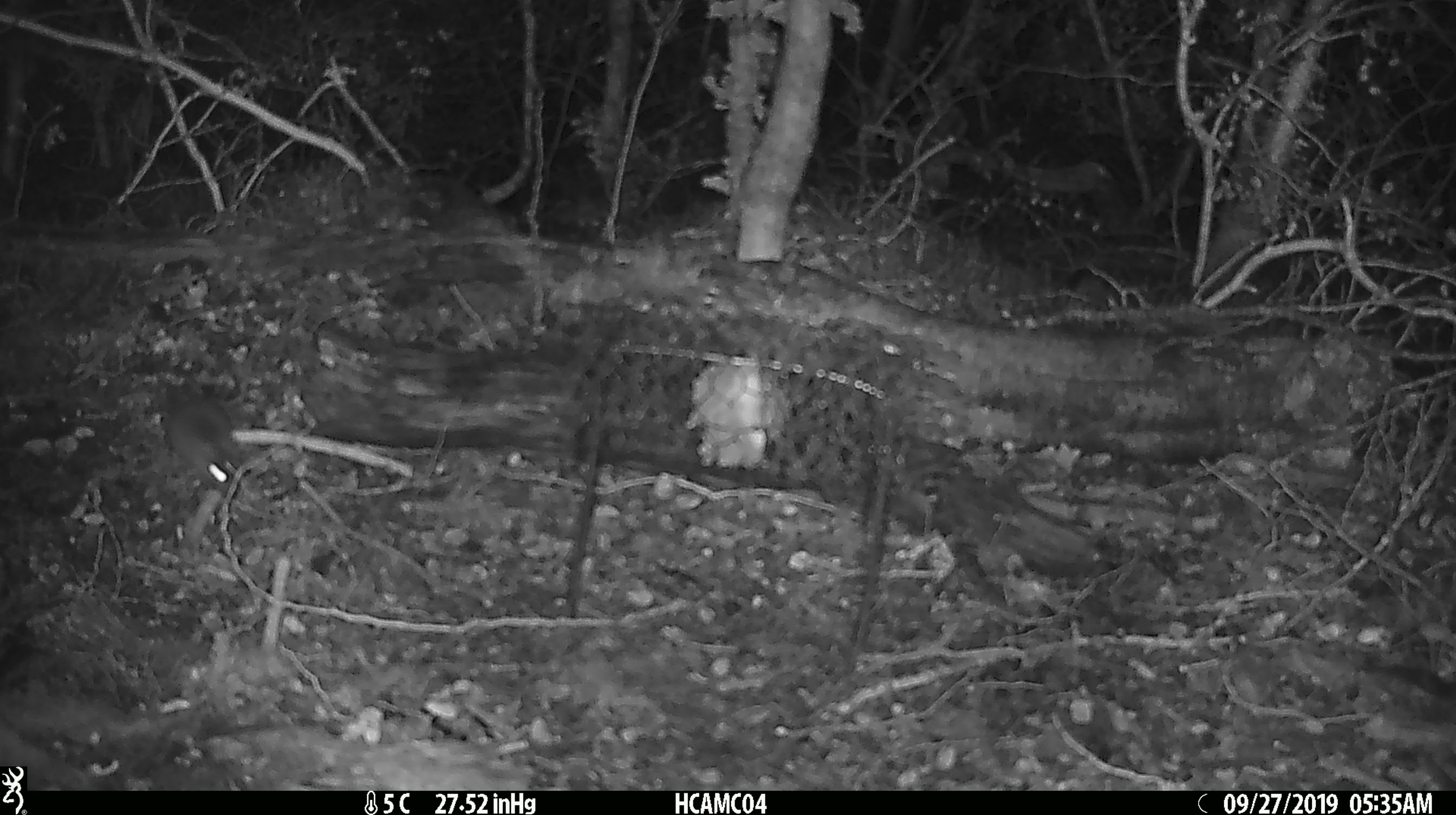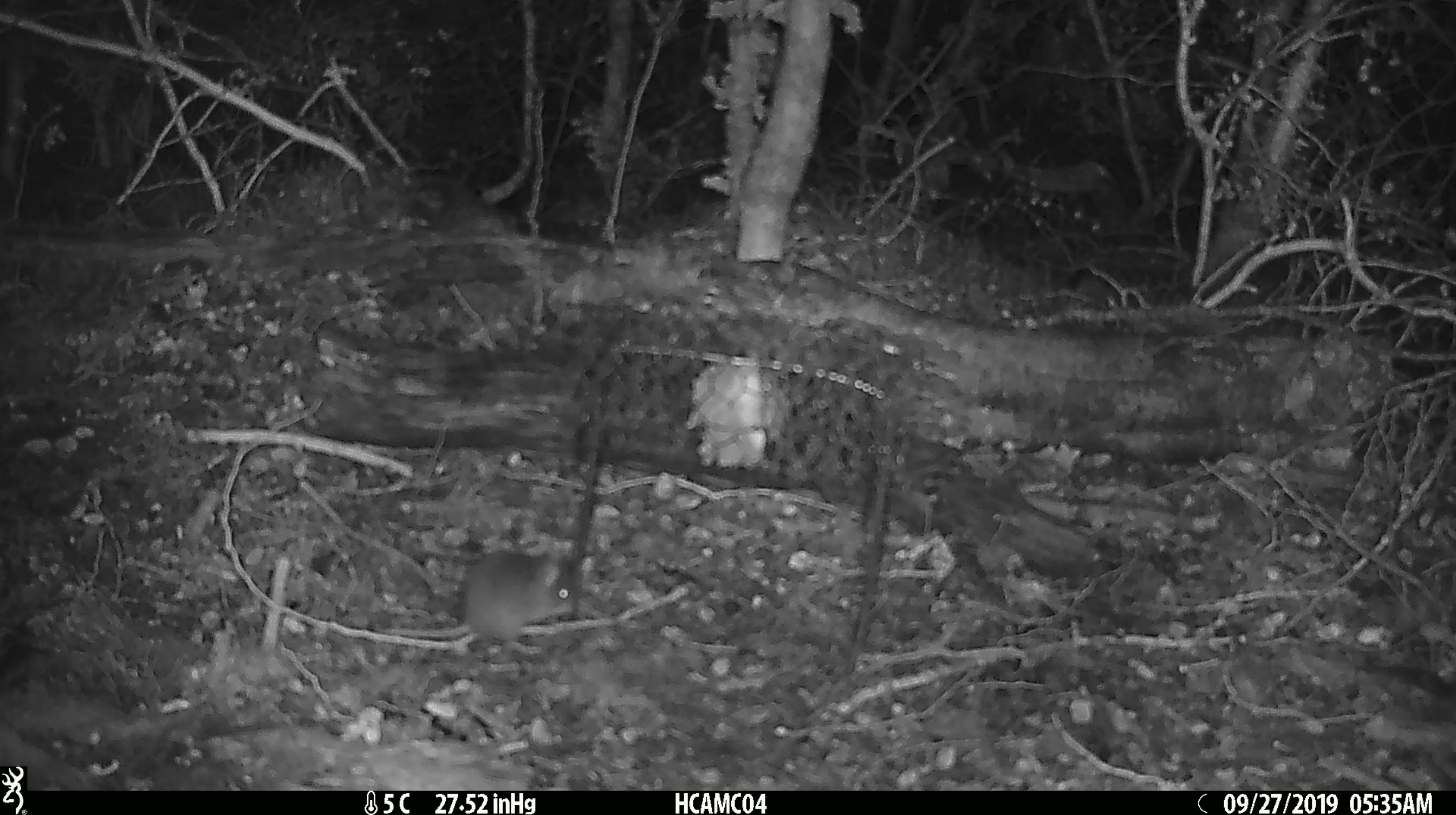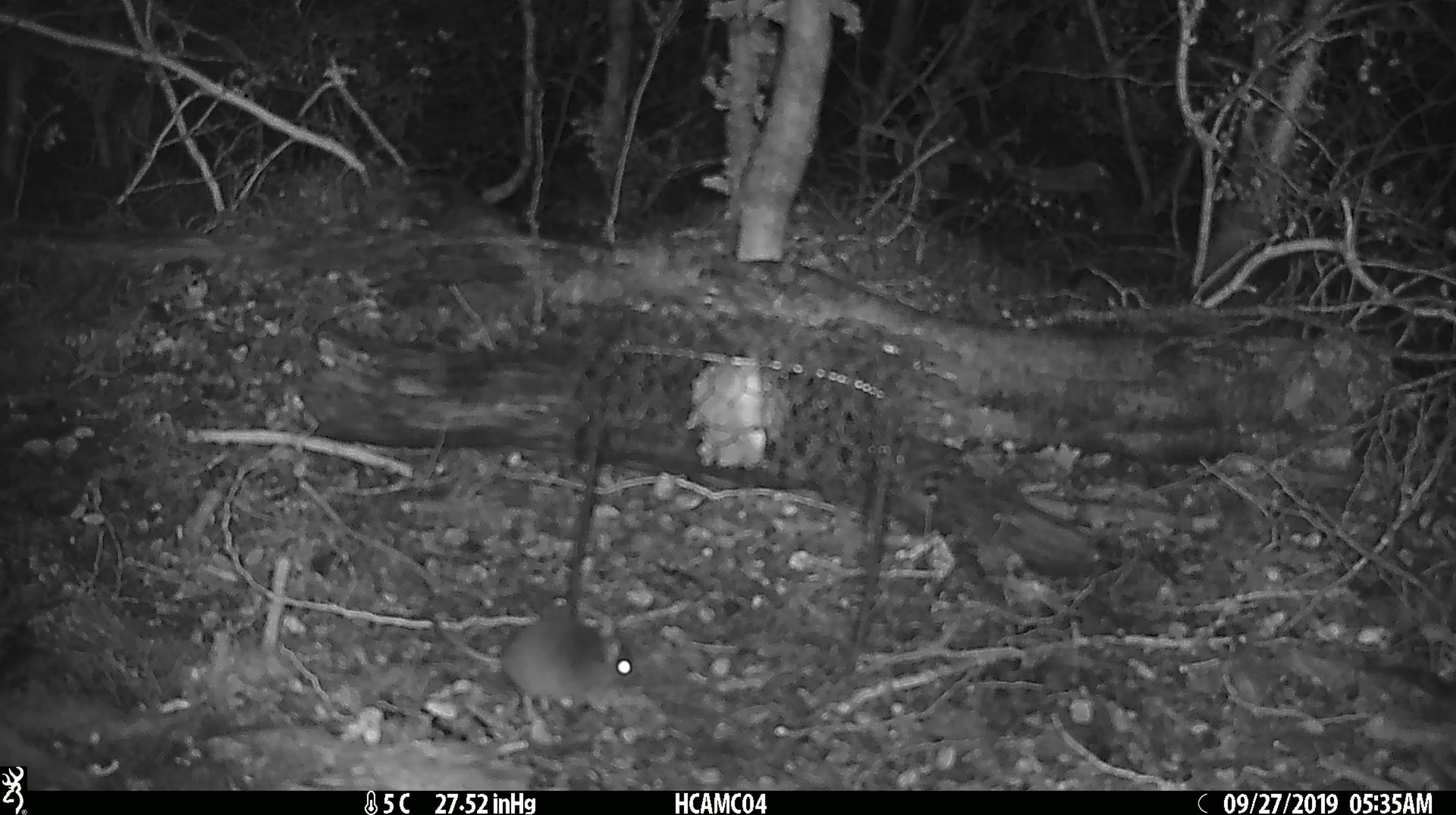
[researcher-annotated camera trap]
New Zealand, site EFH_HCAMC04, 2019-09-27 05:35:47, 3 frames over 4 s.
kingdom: Animalia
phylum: Chordata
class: Mammalia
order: Rodentia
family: Muridae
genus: Mus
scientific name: Mus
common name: mouse